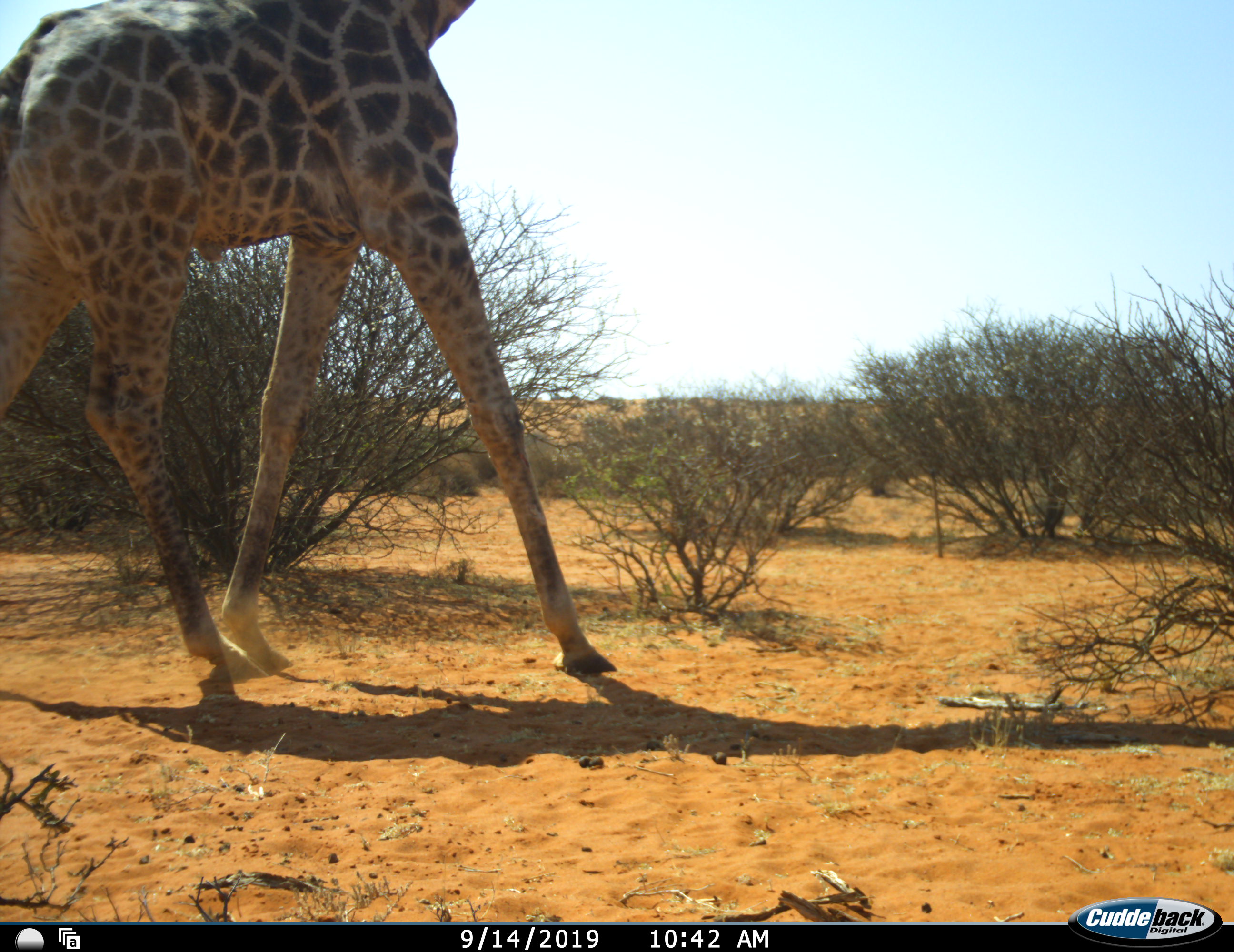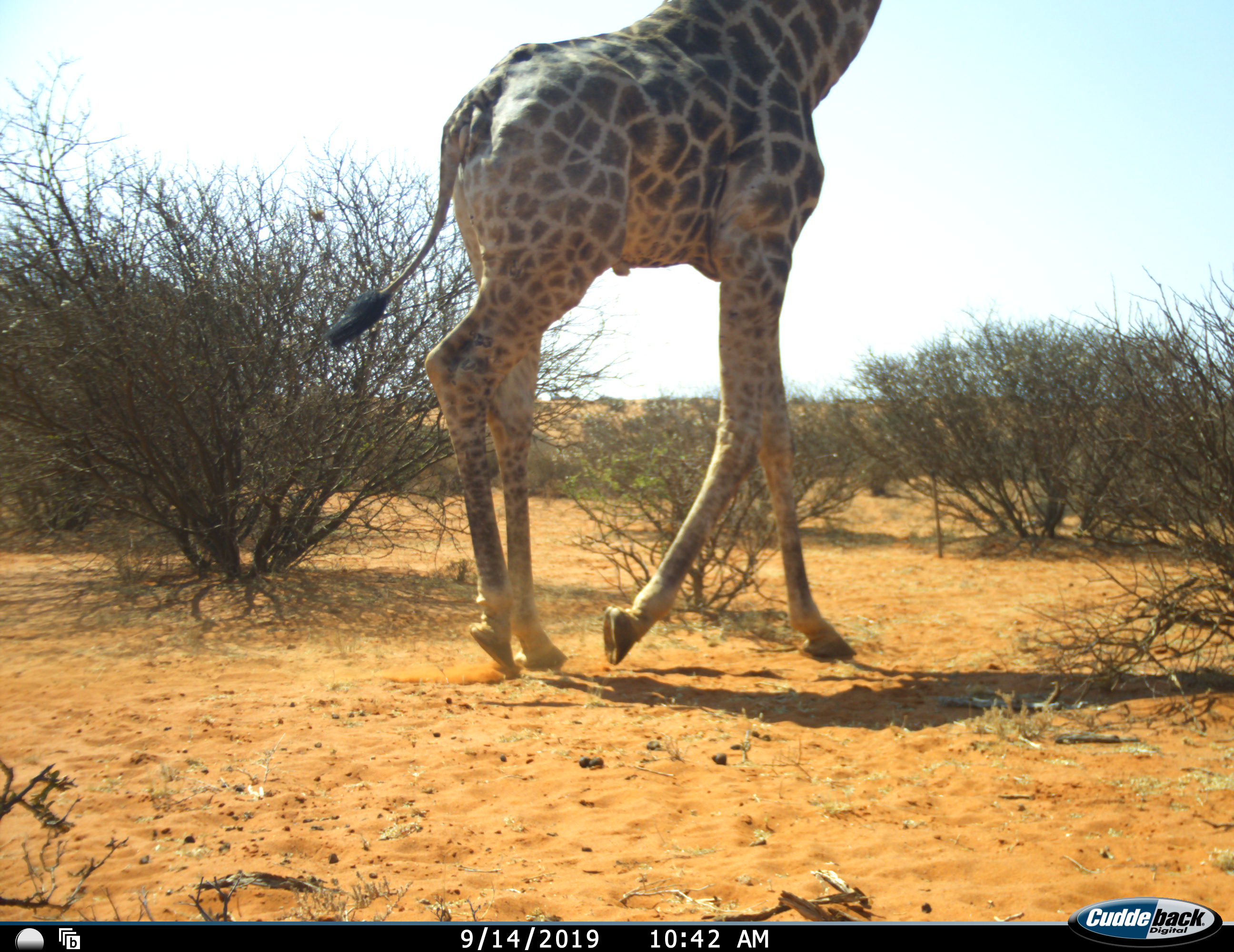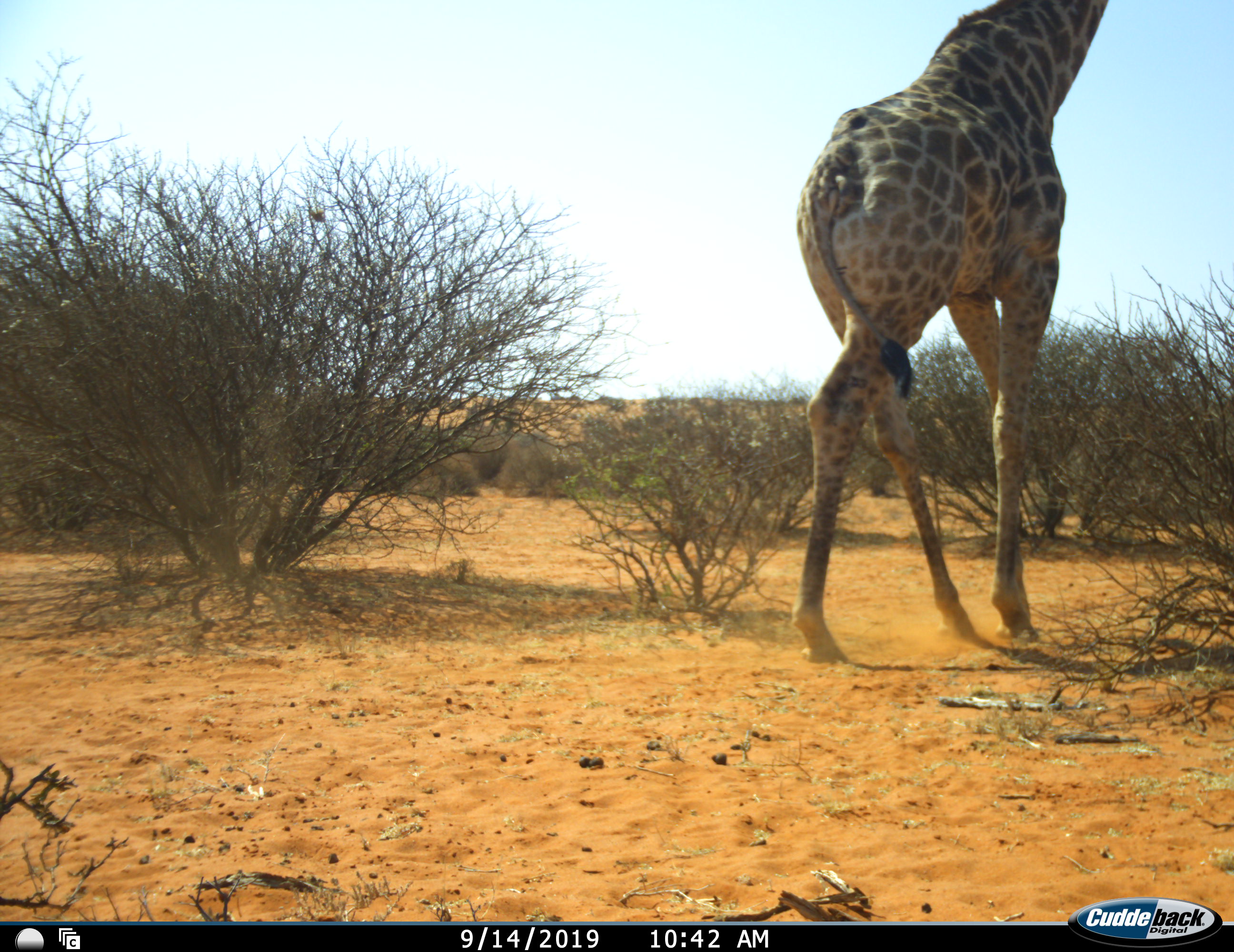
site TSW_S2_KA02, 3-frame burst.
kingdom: Animalia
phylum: Chordata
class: Mammalia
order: Artiodactyla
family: Giraffidae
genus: Giraffa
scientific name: Giraffa camelopardalis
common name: giraffe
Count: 1.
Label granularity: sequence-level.